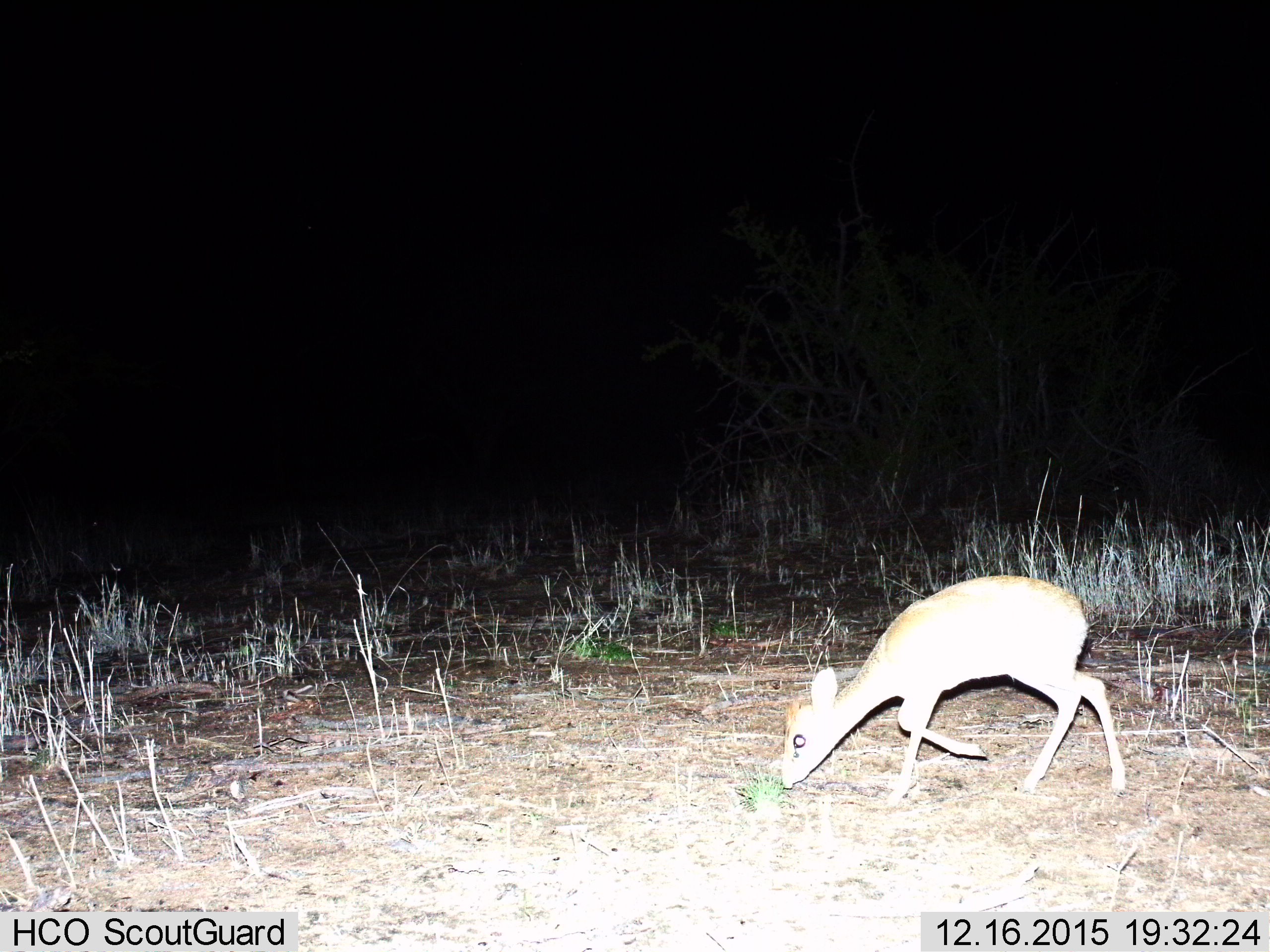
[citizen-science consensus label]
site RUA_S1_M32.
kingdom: Animalia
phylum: Chordata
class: Mammalia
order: Artiodactyla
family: Bovidae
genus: Madoqua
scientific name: Madoqua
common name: dik-dik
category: dikdik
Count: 1.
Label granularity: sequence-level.